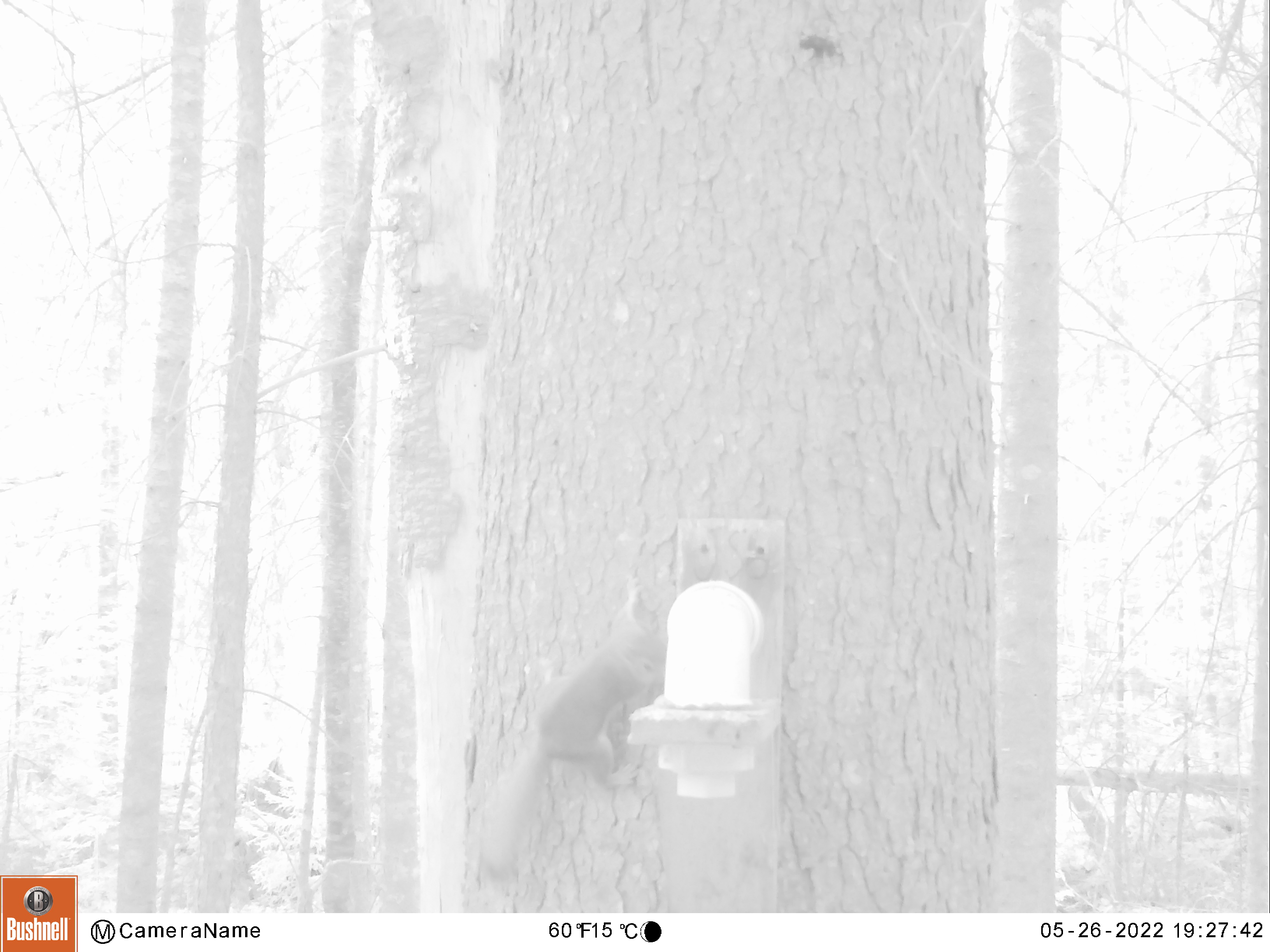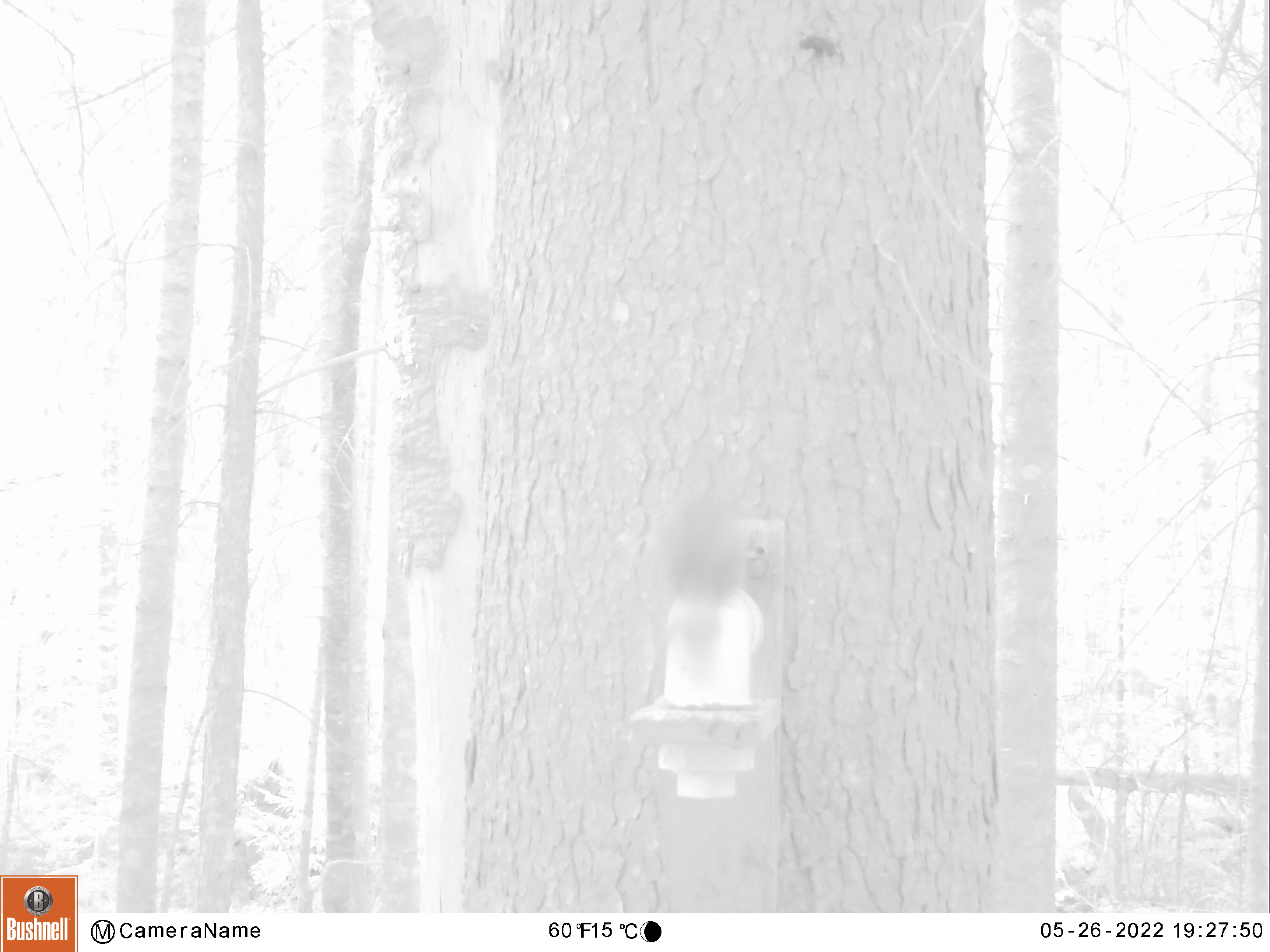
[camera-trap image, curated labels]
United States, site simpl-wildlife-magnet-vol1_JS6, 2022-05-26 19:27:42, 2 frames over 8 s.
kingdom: Animalia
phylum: Chordata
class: Mammalia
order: Rodentia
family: Sciuridae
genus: Tamiasciurus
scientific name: Tamiasciurus hudsonicus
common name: red squirrel